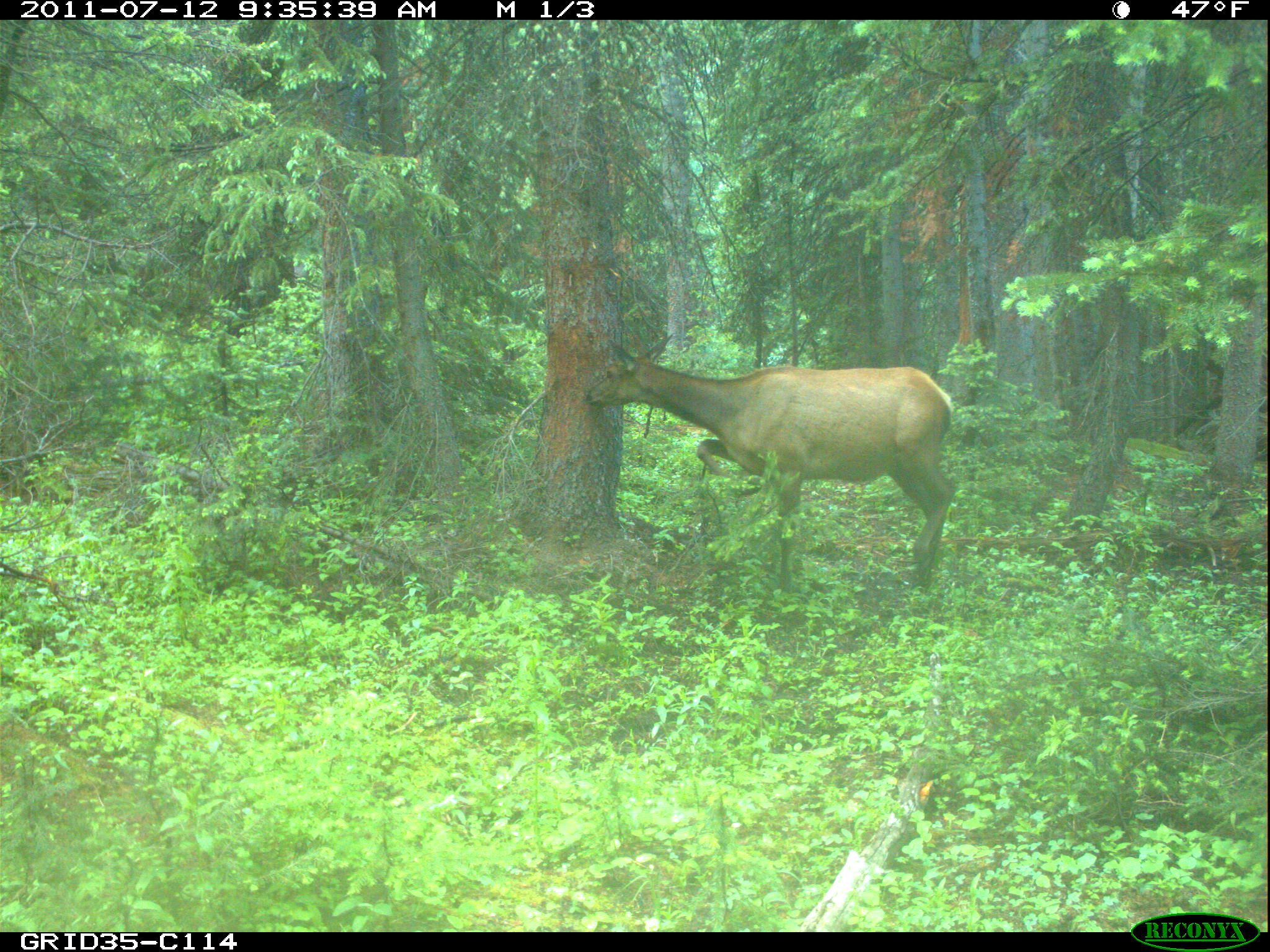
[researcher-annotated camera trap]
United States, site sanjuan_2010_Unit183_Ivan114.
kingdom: Animalia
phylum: Chordata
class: Mammalia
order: Artiodactyla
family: Cervidae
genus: Cervus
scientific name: Cervus elaphus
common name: red deer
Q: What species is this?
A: Cervus elaphus (red deer).